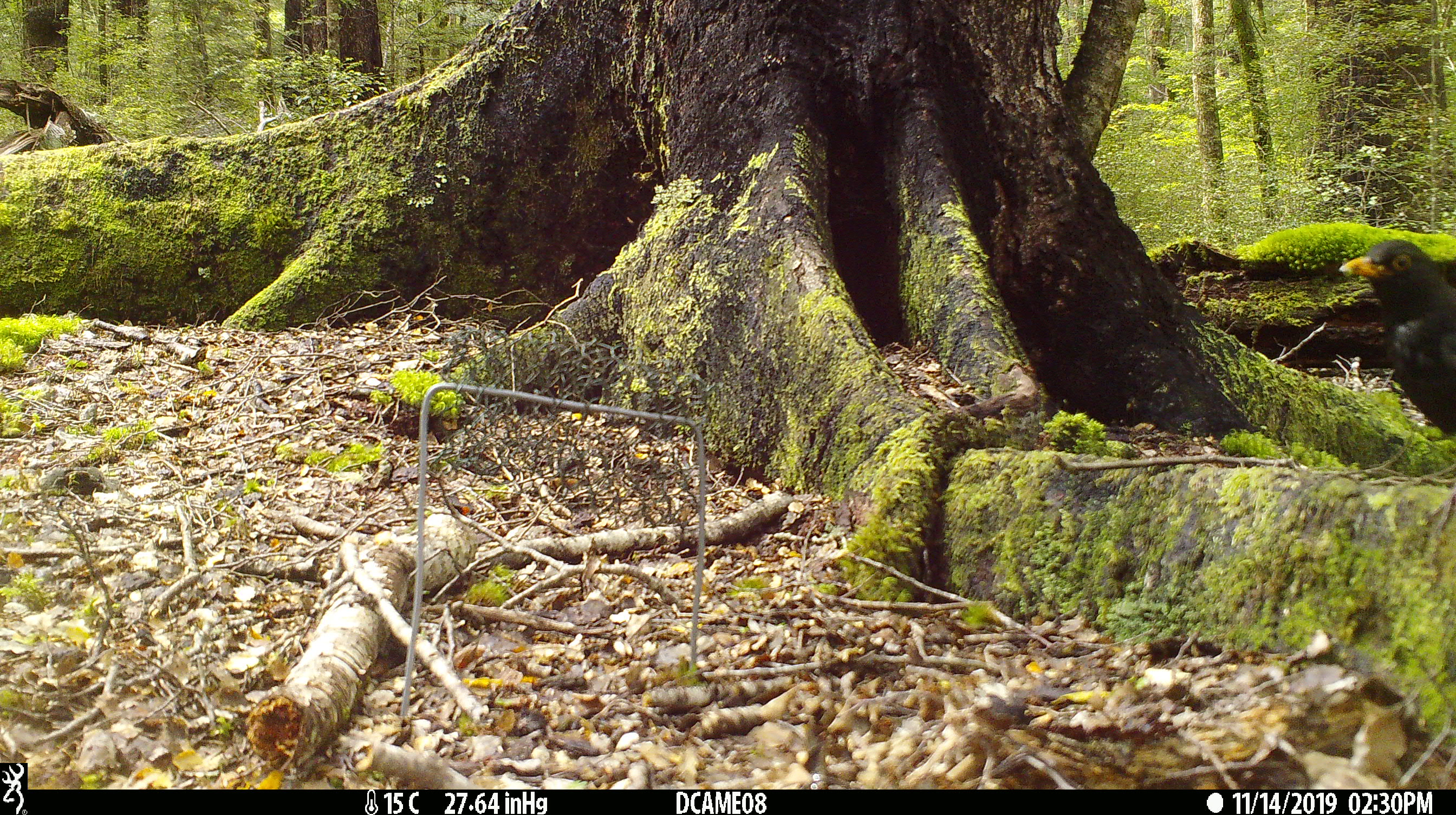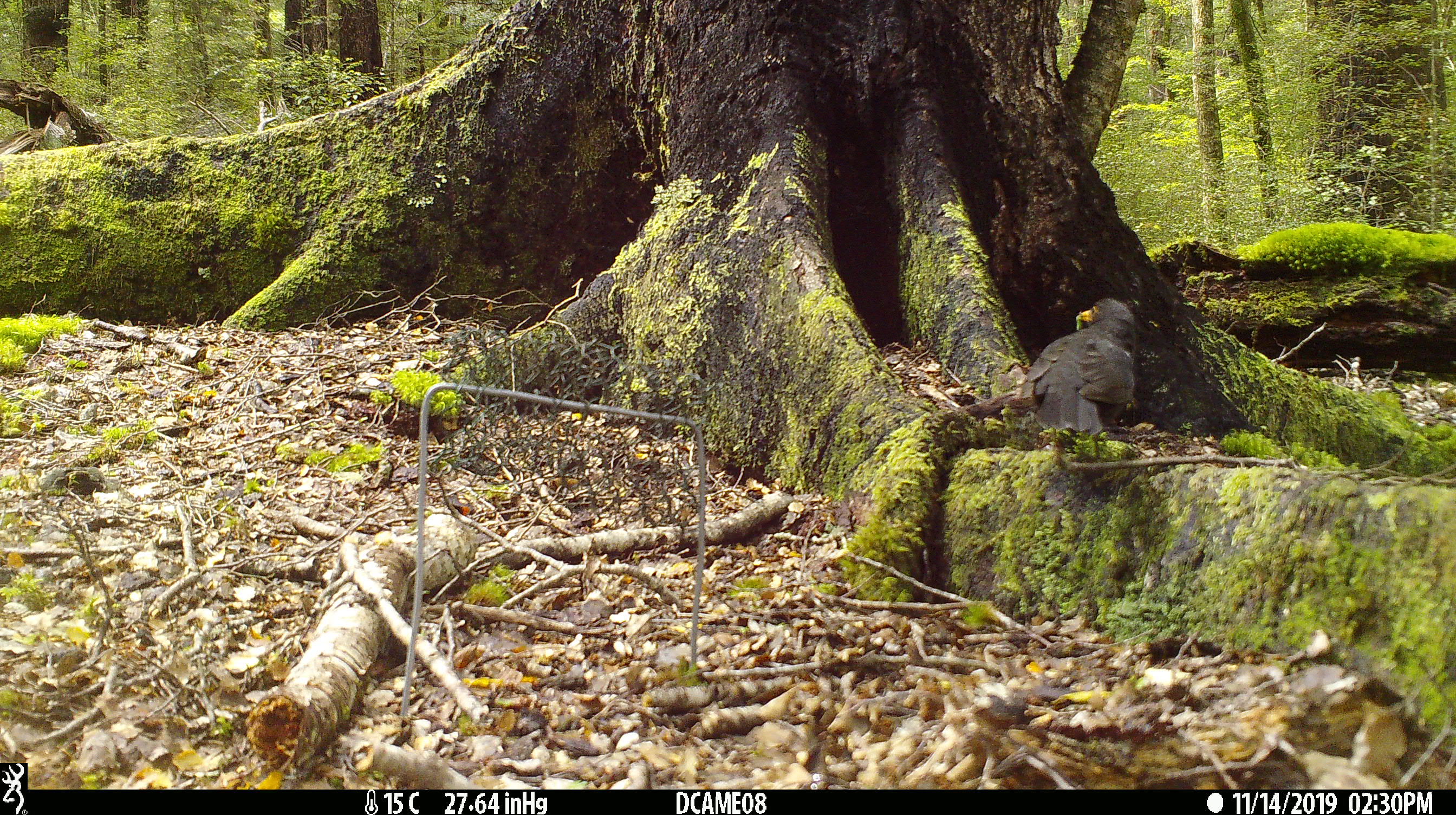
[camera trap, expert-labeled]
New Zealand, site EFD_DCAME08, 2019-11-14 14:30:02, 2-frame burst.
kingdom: Animalia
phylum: Chordata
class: Aves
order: Passeriformes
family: Turdidae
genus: Turdus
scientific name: Turdus merula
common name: eurasian blackbird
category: blackbird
Blackbird (eurasian blackbird) (Turdus merula).